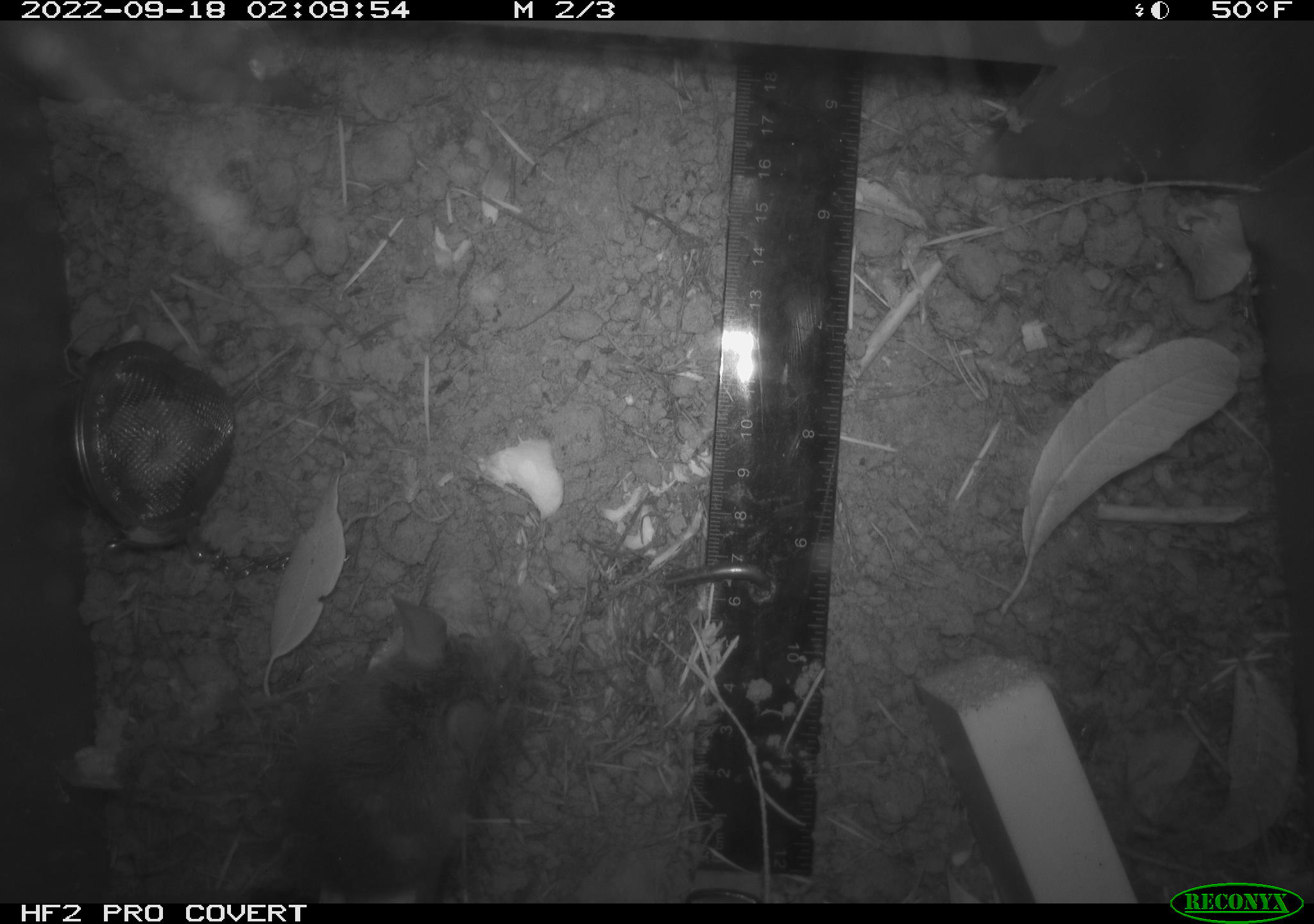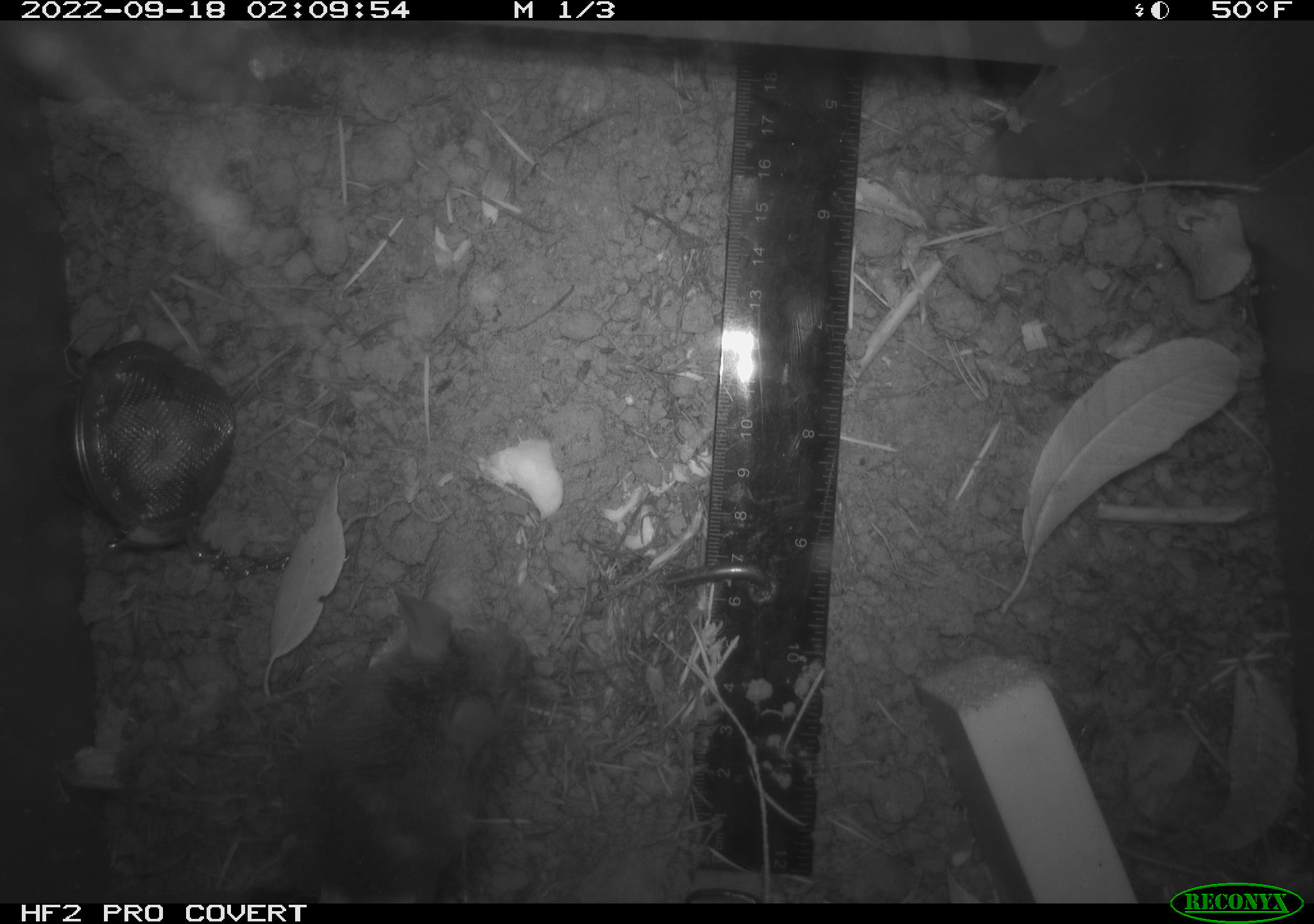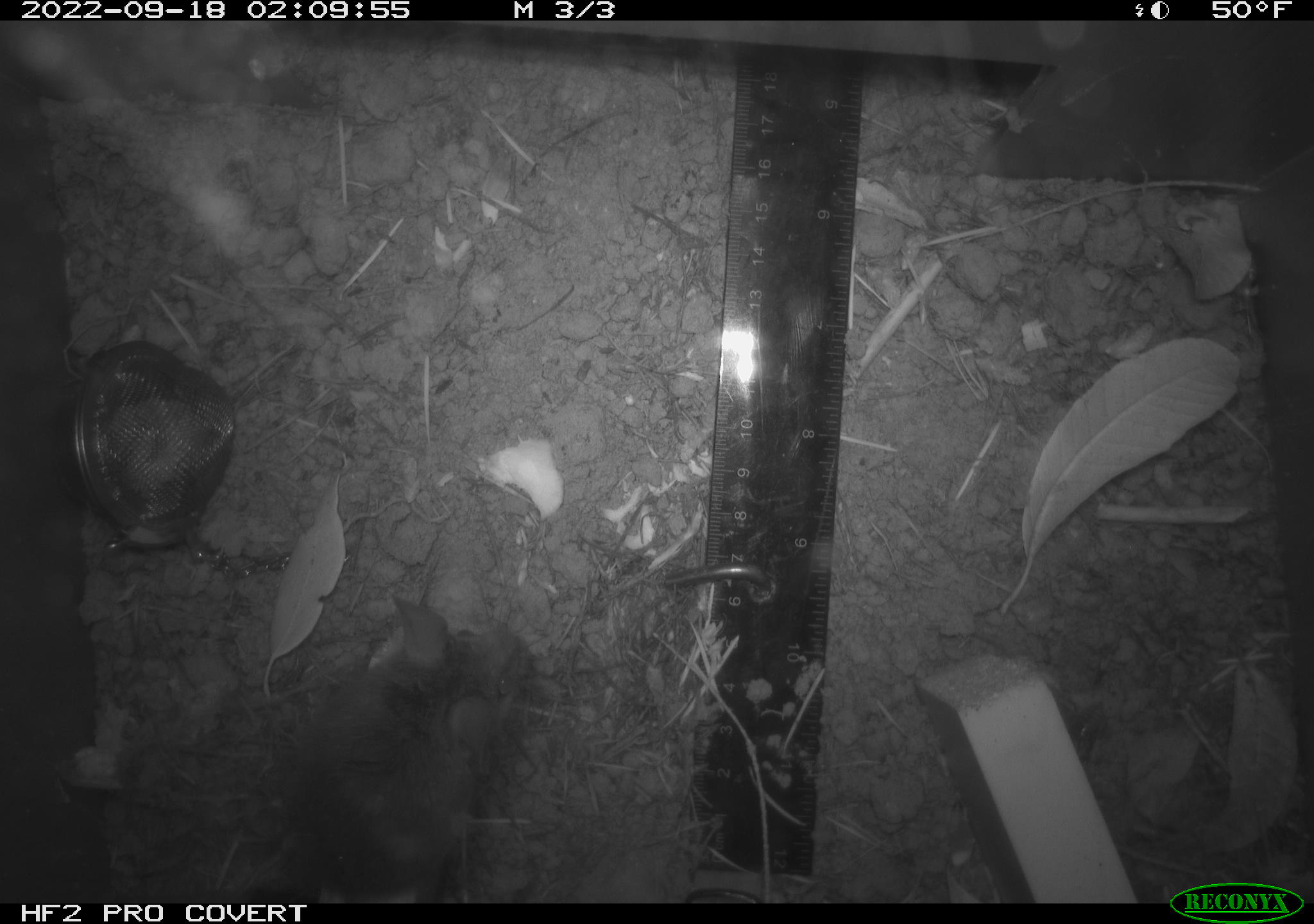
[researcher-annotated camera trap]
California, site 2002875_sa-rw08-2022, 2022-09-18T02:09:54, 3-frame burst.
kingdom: Animalia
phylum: Chordata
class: Mammalia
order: Rodentia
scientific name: Rodentia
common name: mouse species